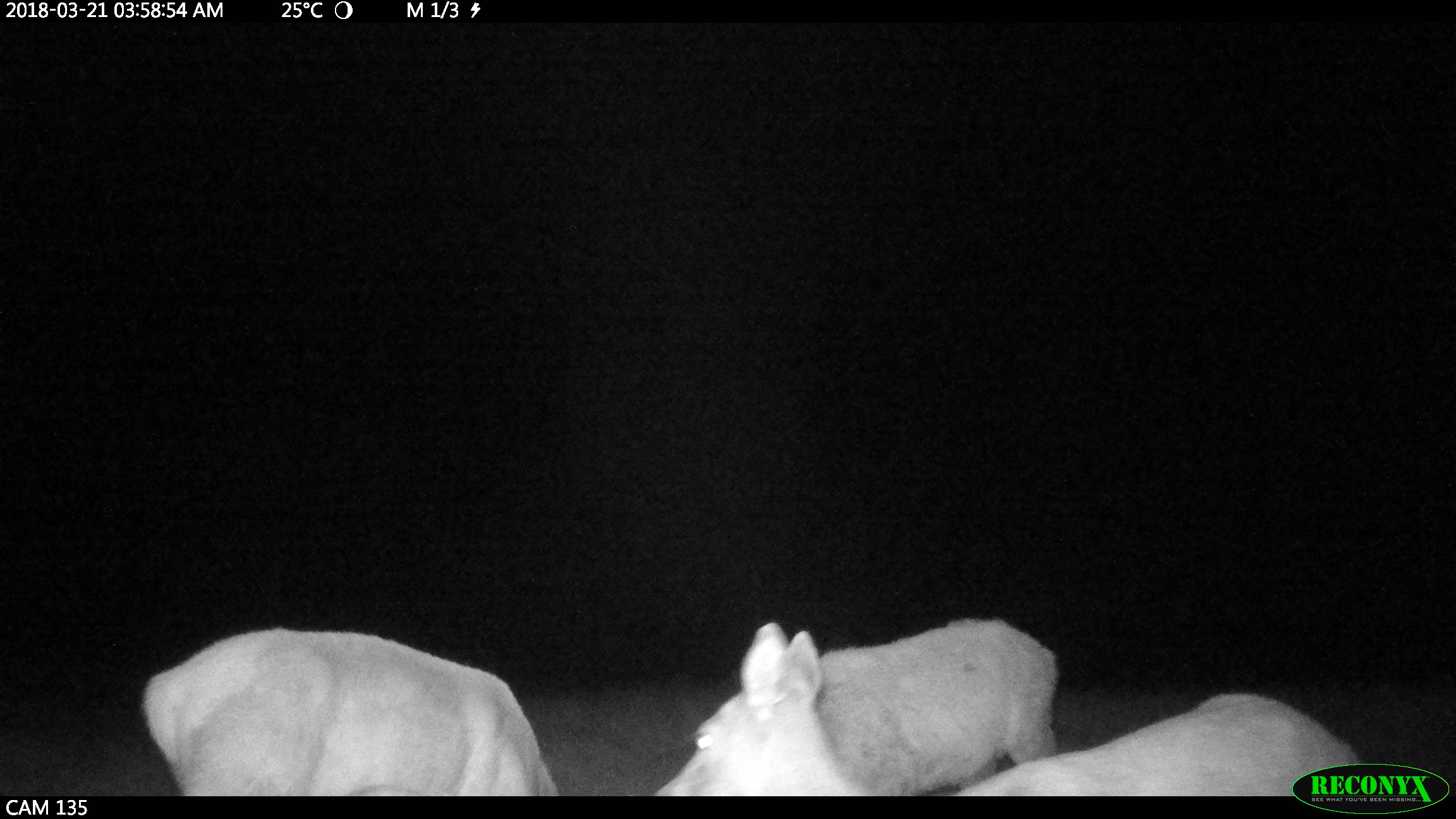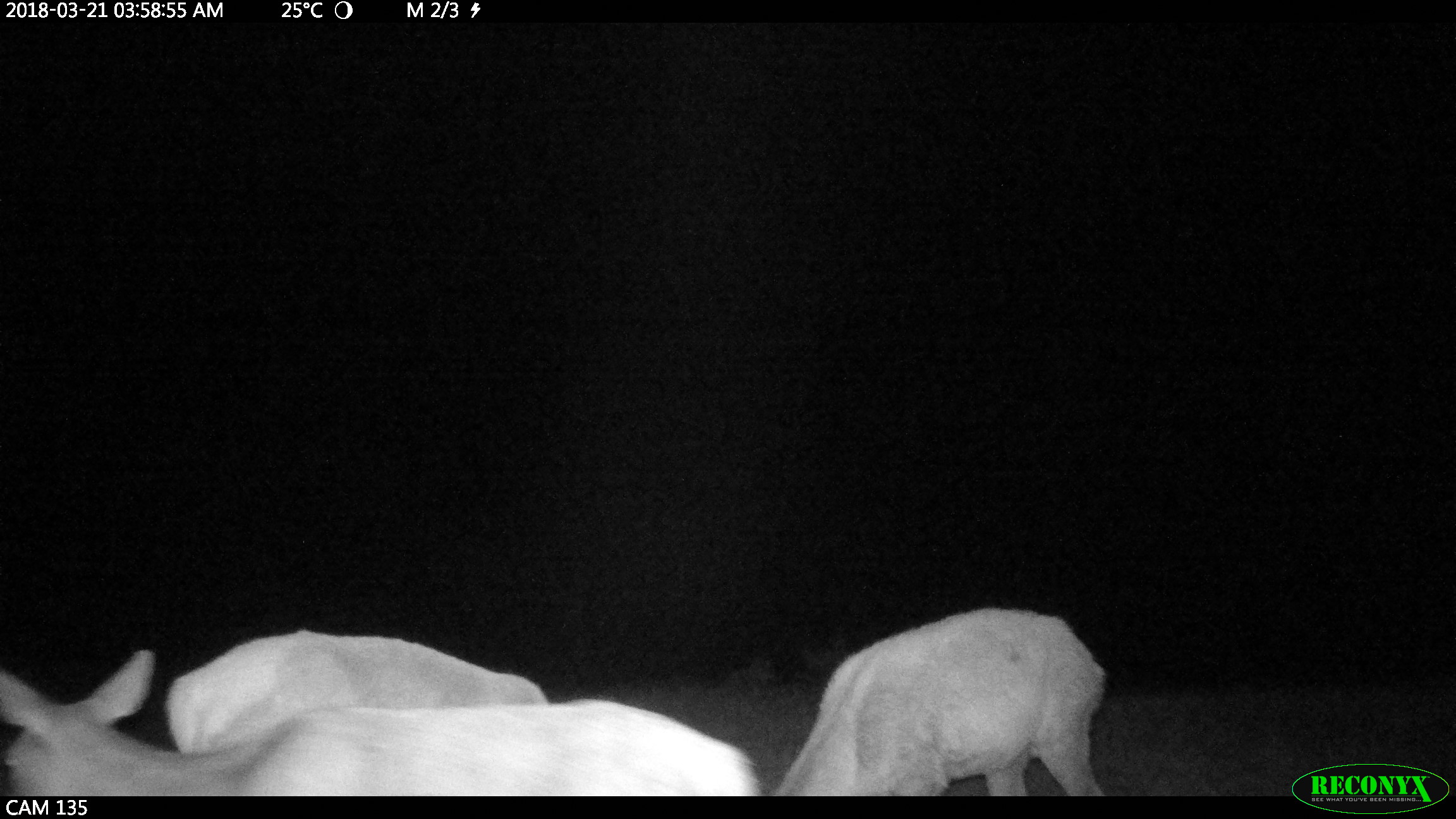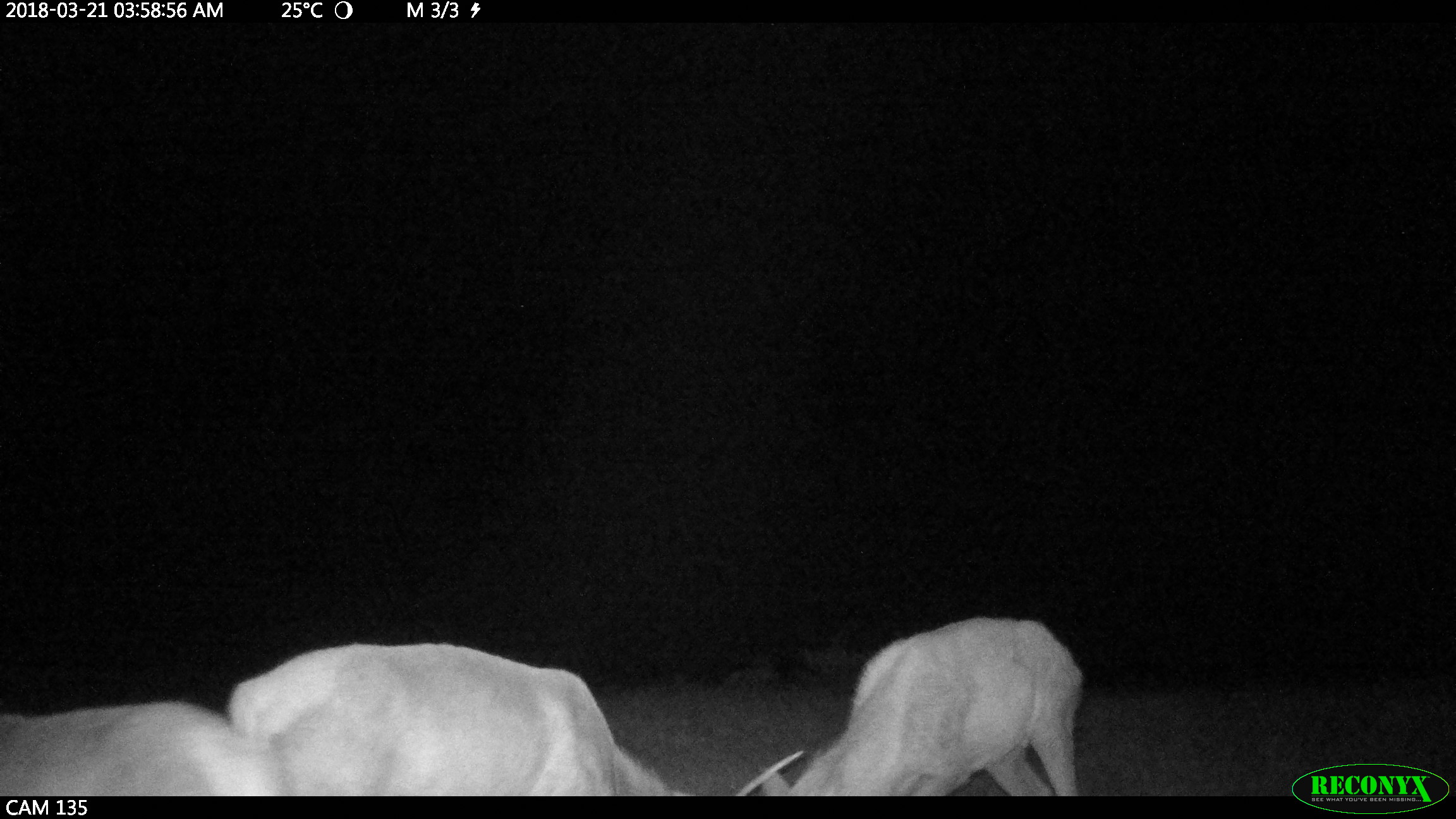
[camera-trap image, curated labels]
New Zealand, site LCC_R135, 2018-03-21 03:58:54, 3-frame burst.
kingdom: Animalia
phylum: Chordata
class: Mammalia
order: Artiodactyla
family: Cervidae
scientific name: Cervidae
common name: deer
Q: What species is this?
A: Deer (Cervidae).